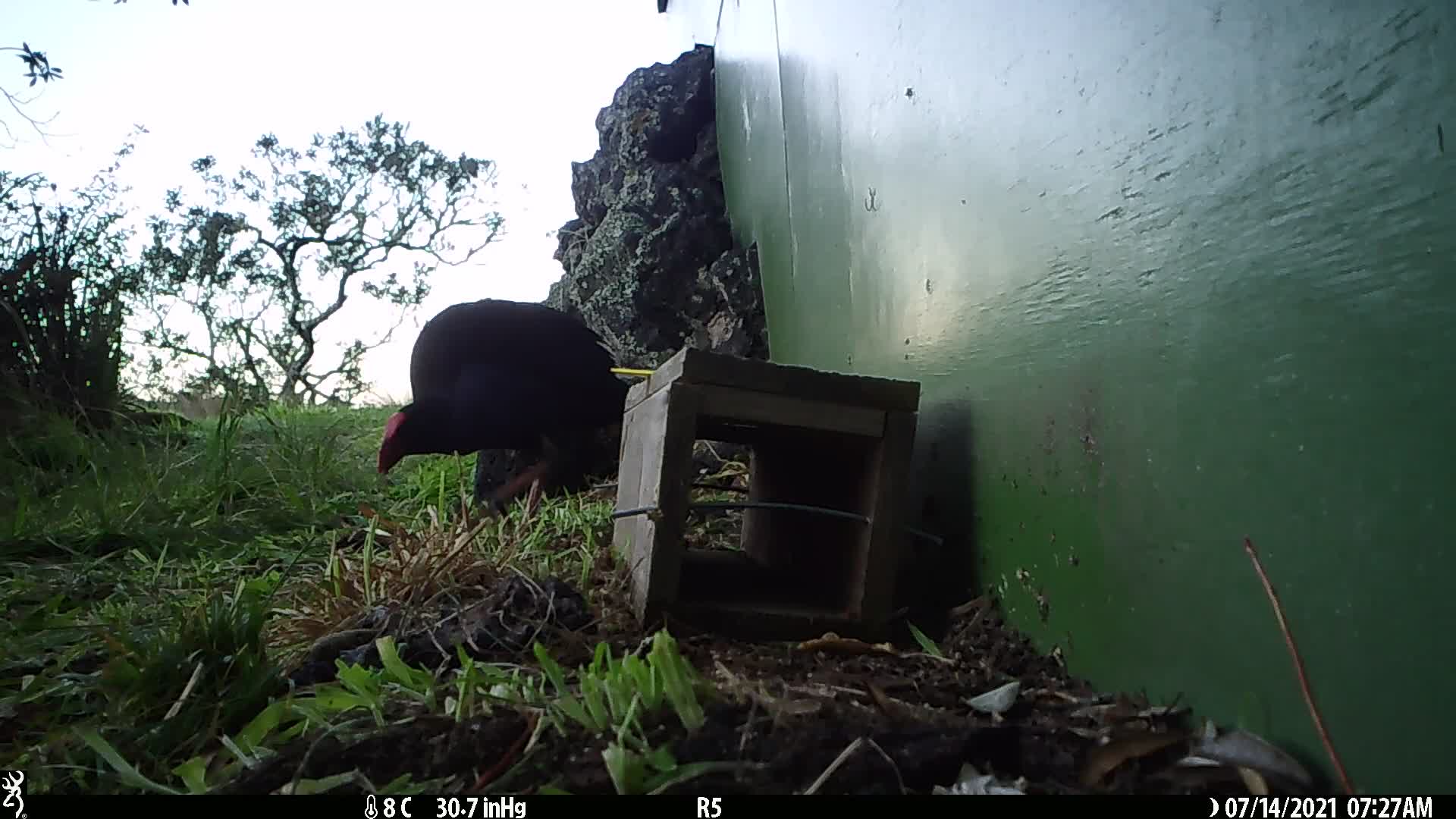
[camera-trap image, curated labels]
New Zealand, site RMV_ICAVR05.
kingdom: Animalia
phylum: Chordata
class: Aves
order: Gruiformes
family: Rallidae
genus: Porphyrio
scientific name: Porphyrio melanotus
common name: australasian swamphen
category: pukeko